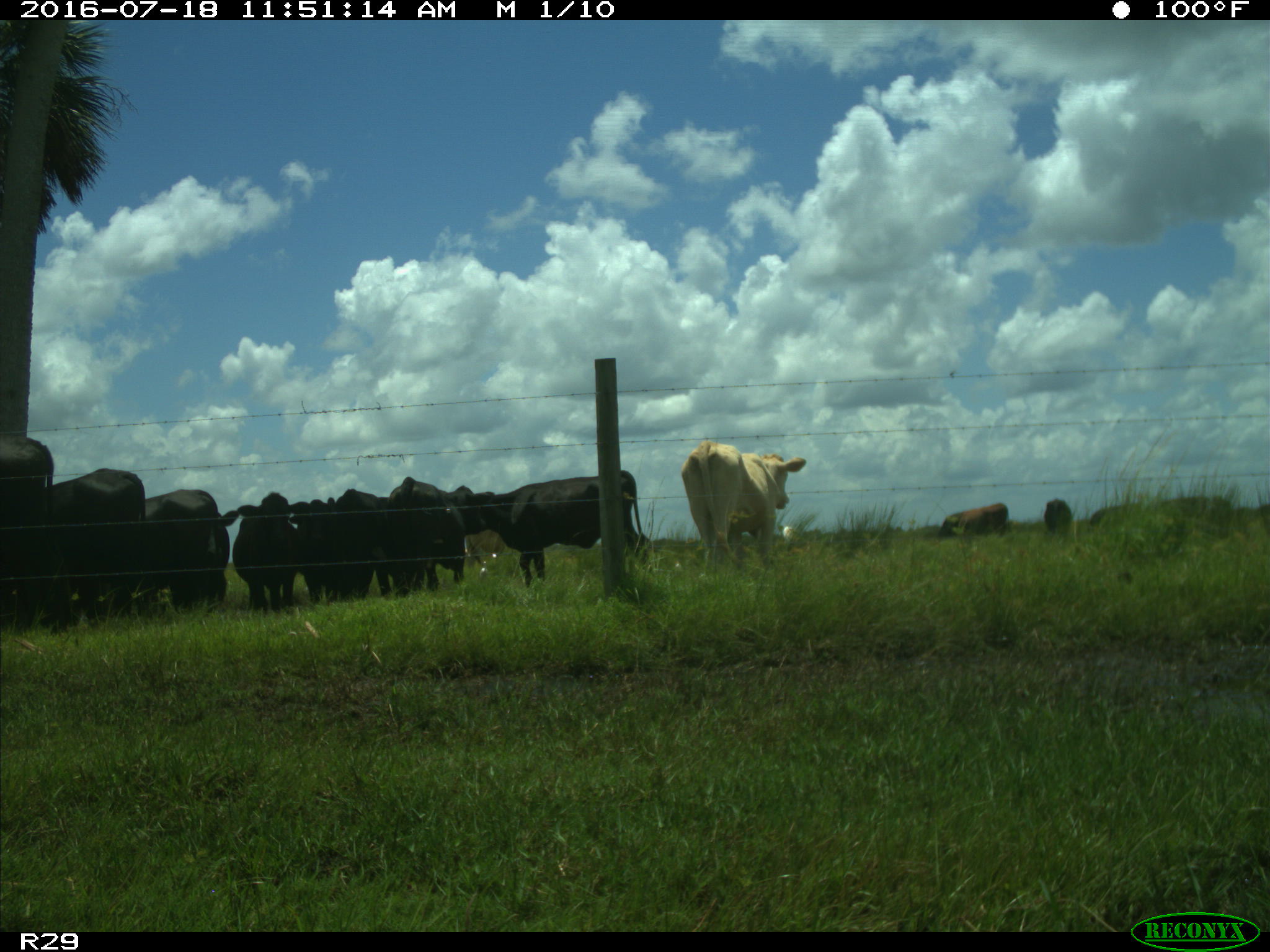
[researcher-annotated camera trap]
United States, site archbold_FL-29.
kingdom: Animalia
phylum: Chordata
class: Mammalia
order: Artiodactyla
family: Bovidae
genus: Bos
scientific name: Bos taurus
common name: domestic cow